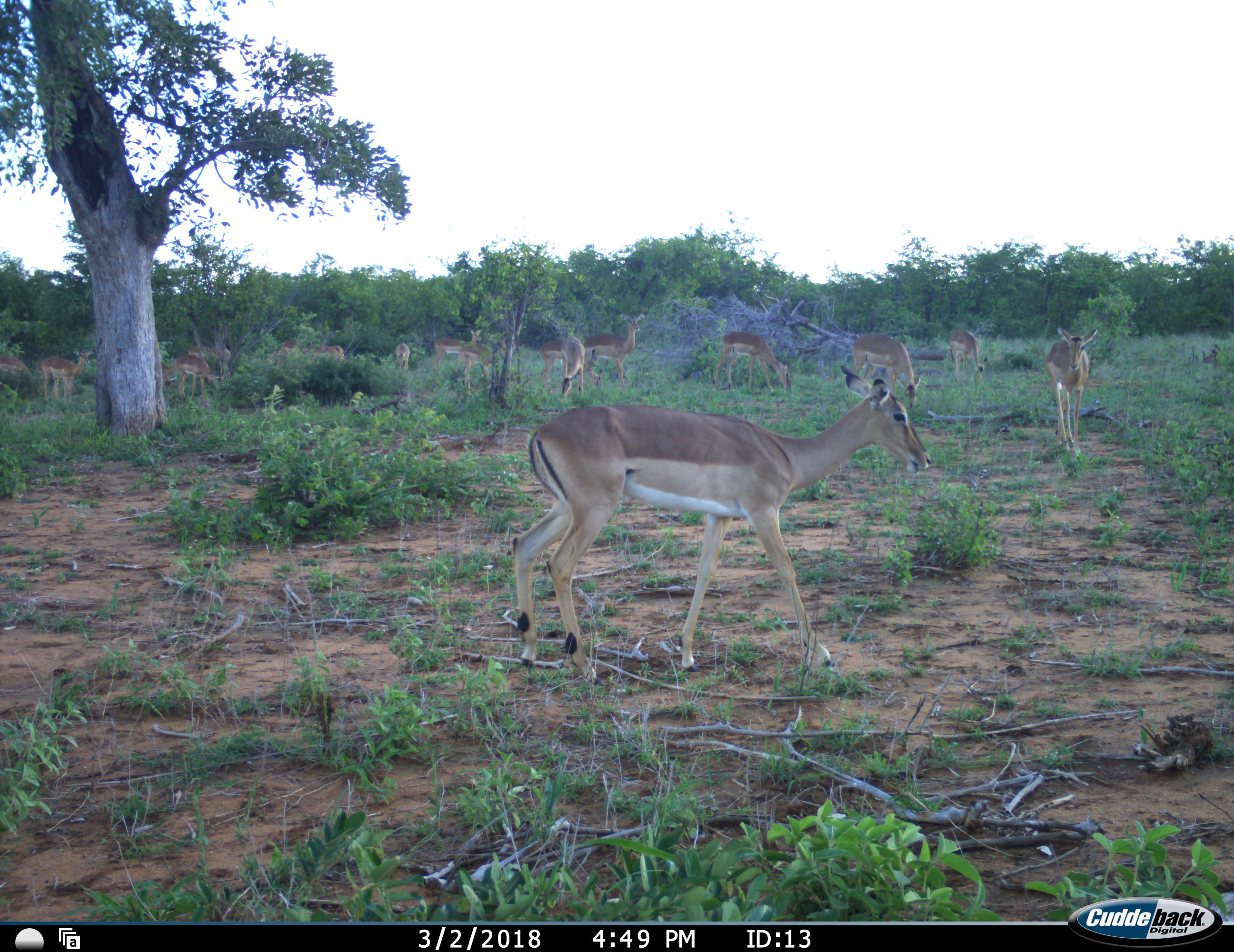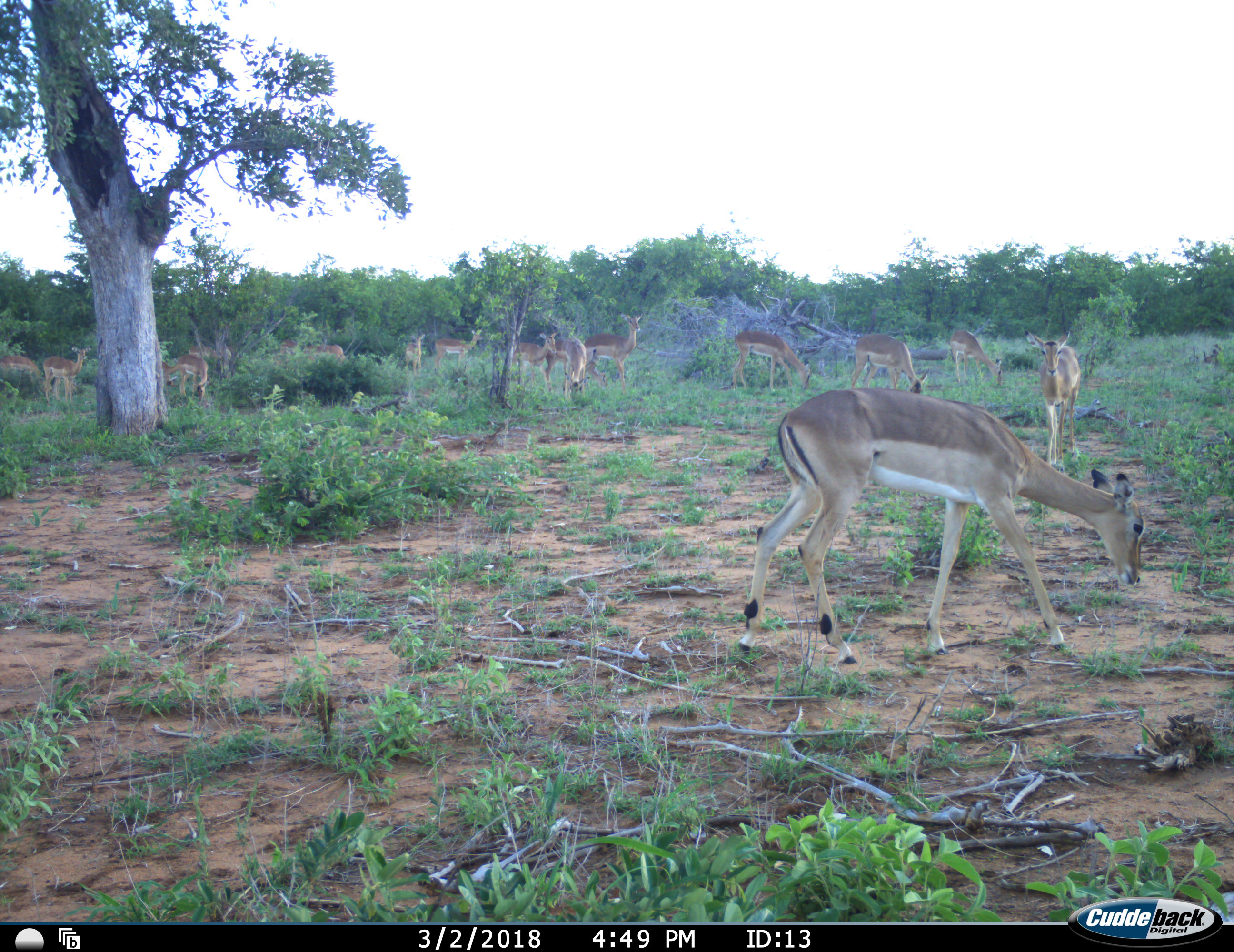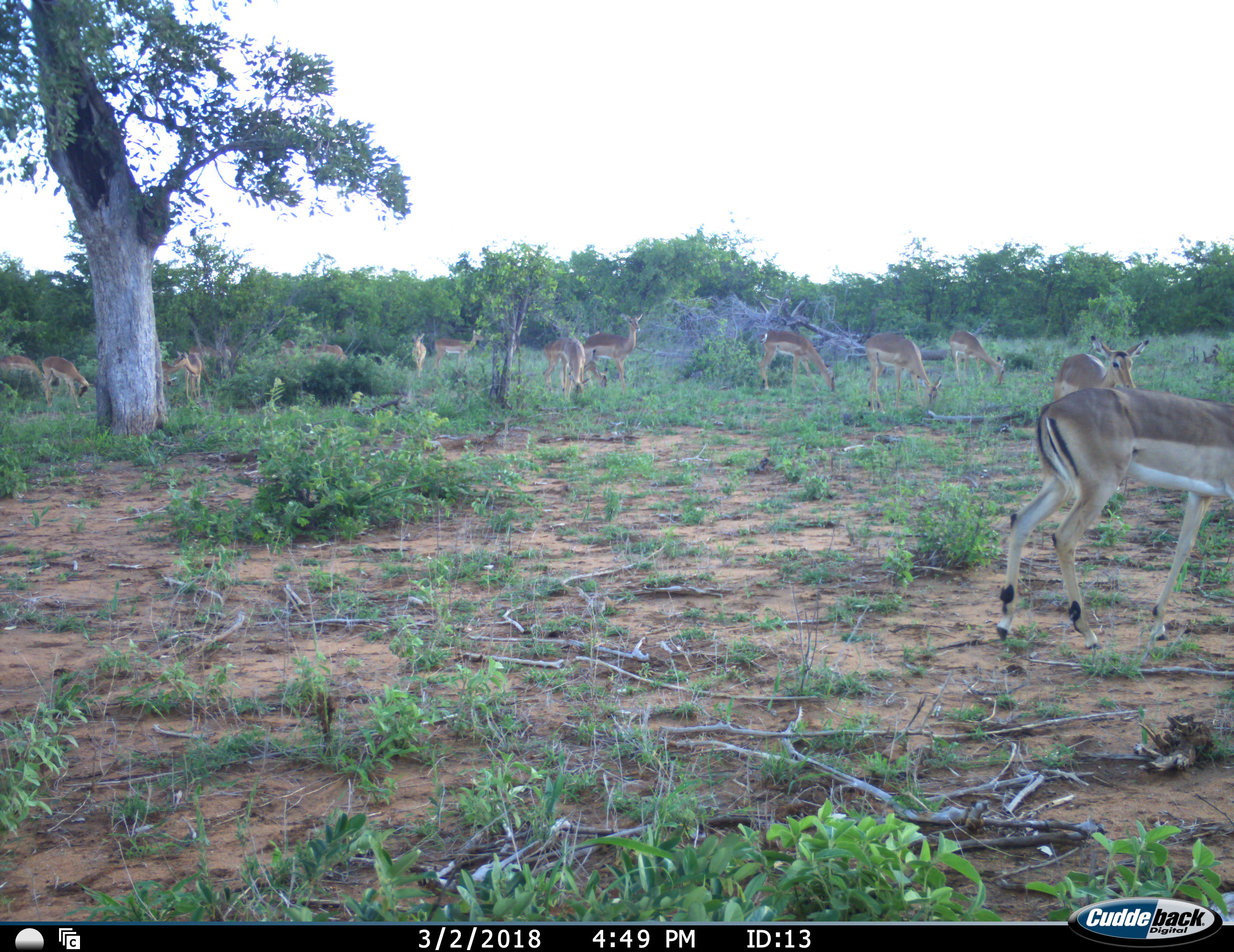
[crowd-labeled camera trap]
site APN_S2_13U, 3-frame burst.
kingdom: Animalia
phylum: Chordata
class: Mammalia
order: Artiodactyla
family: Bovidae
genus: Aepyceros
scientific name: Aepyceros melampus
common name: impala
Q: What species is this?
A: Impala (Aepyceros melampus).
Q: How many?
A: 11-50.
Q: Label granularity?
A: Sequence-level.